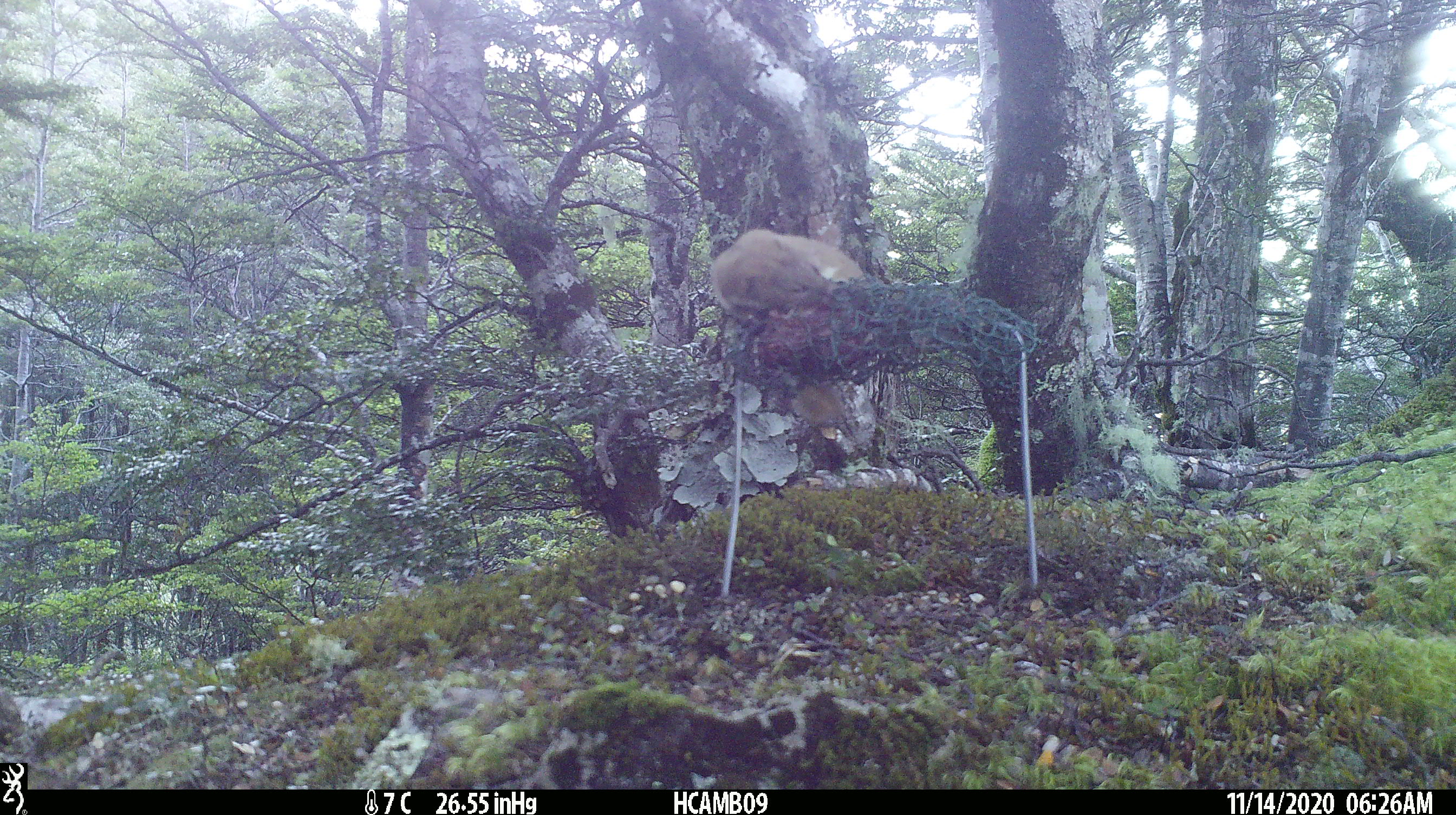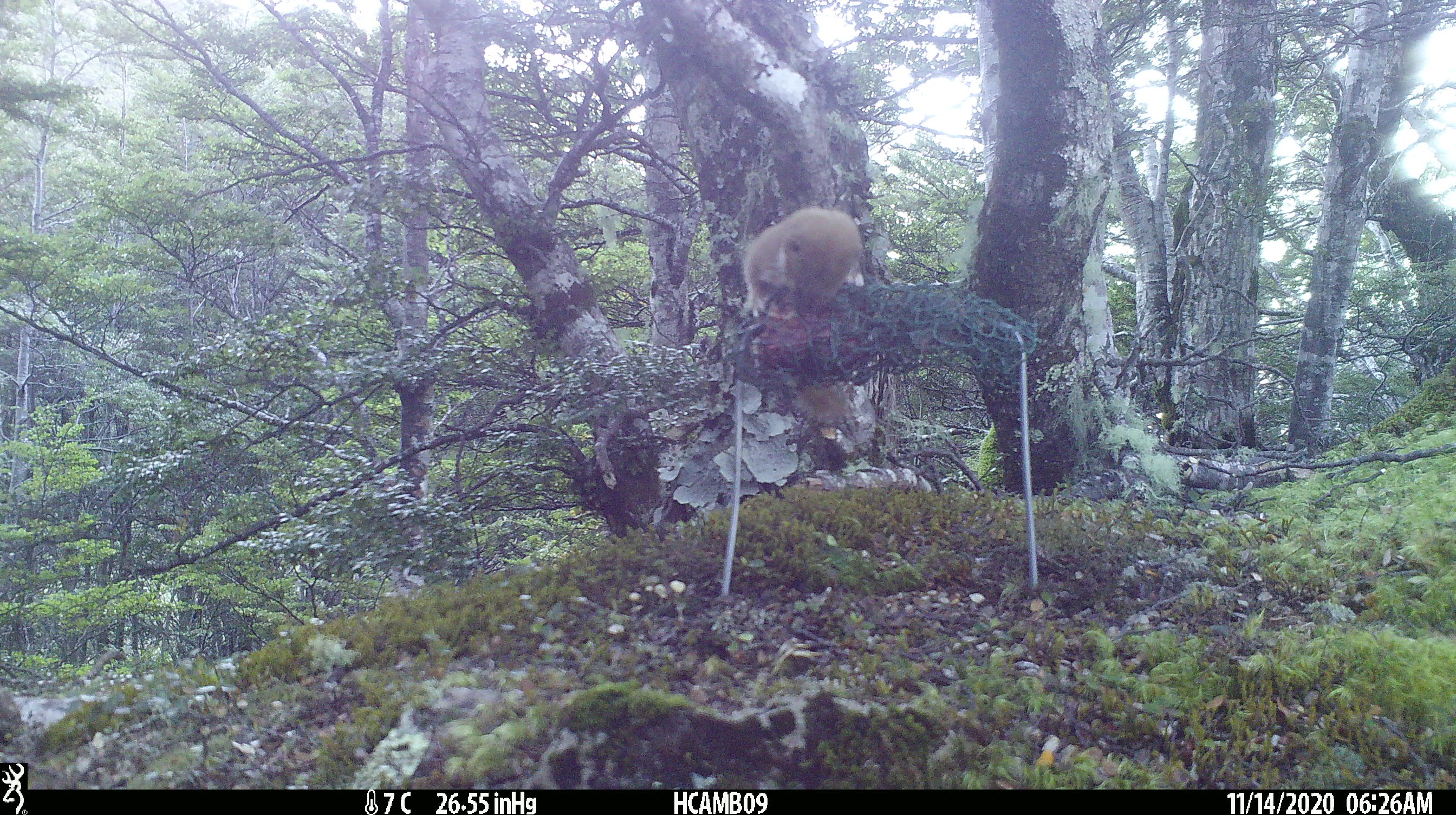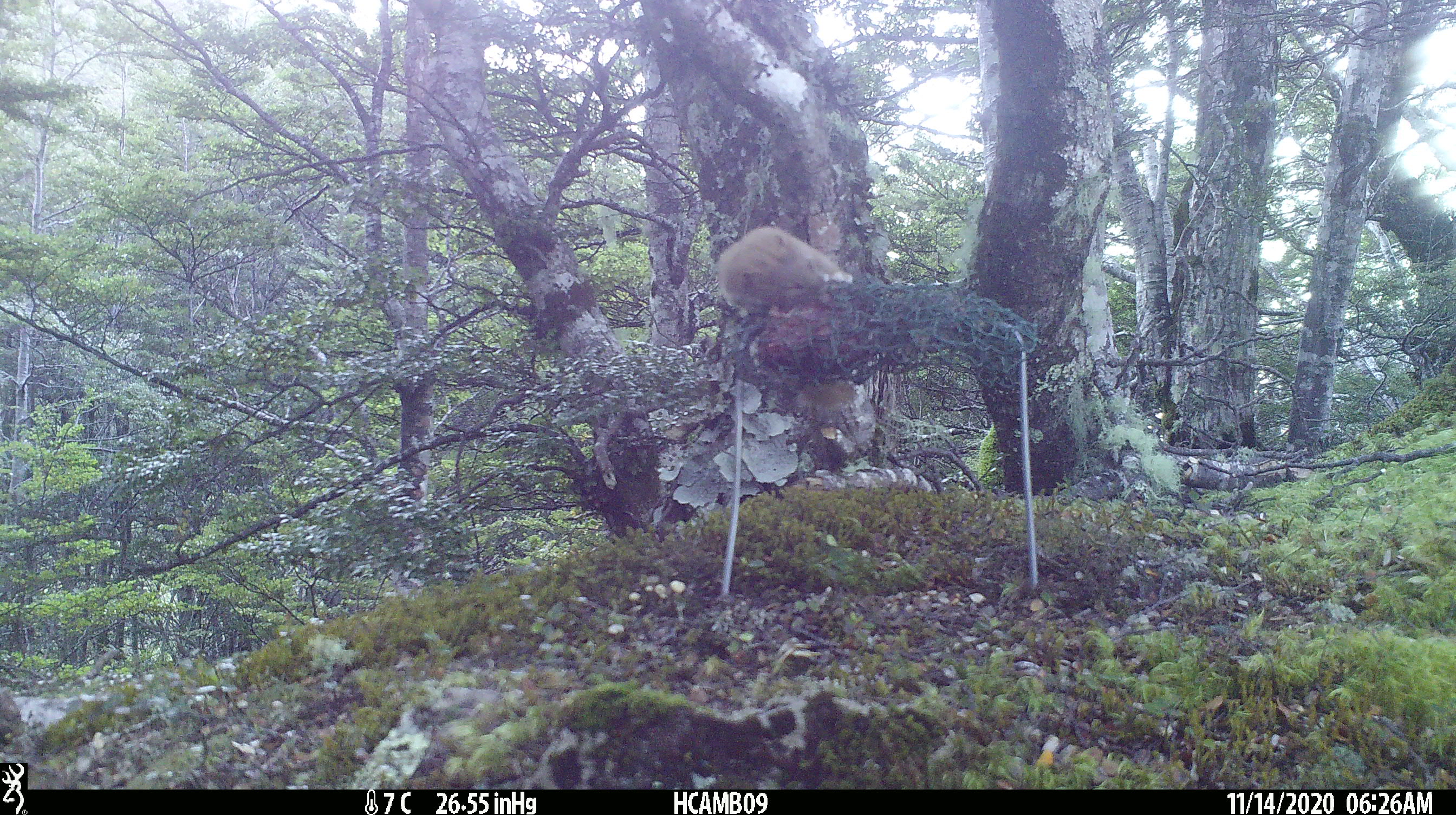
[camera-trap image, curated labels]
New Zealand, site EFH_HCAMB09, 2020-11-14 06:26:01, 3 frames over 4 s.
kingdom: Animalia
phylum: Chordata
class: Mammalia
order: Carnivora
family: Mustelidae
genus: Mustela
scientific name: Mustela nivalis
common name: least weasel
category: weasel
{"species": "weasel (least weasel) (Mustela nivalis)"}